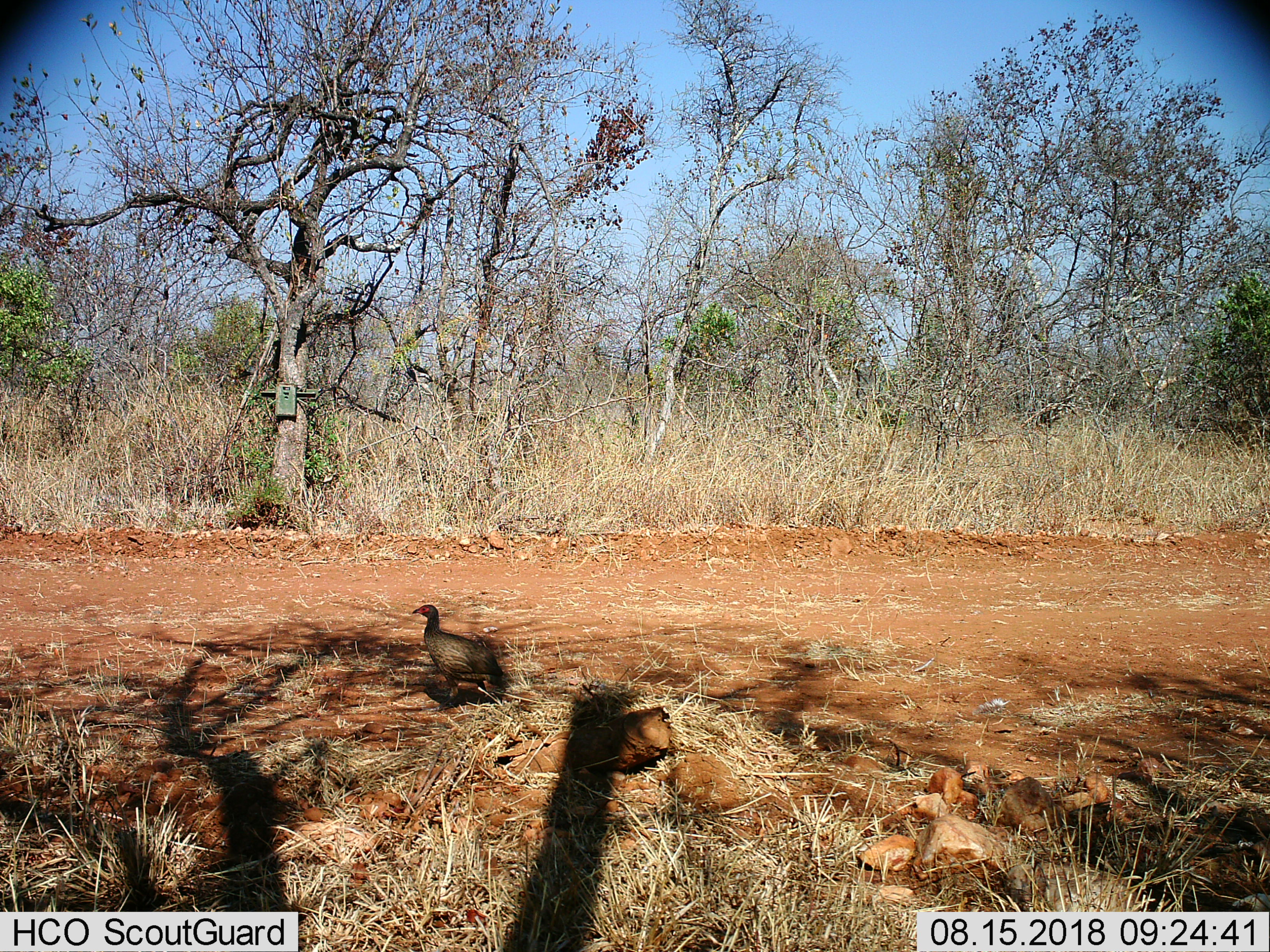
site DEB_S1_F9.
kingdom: Animalia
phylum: Chordata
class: Aves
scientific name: Aves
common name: bird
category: birdother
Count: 1.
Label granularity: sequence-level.